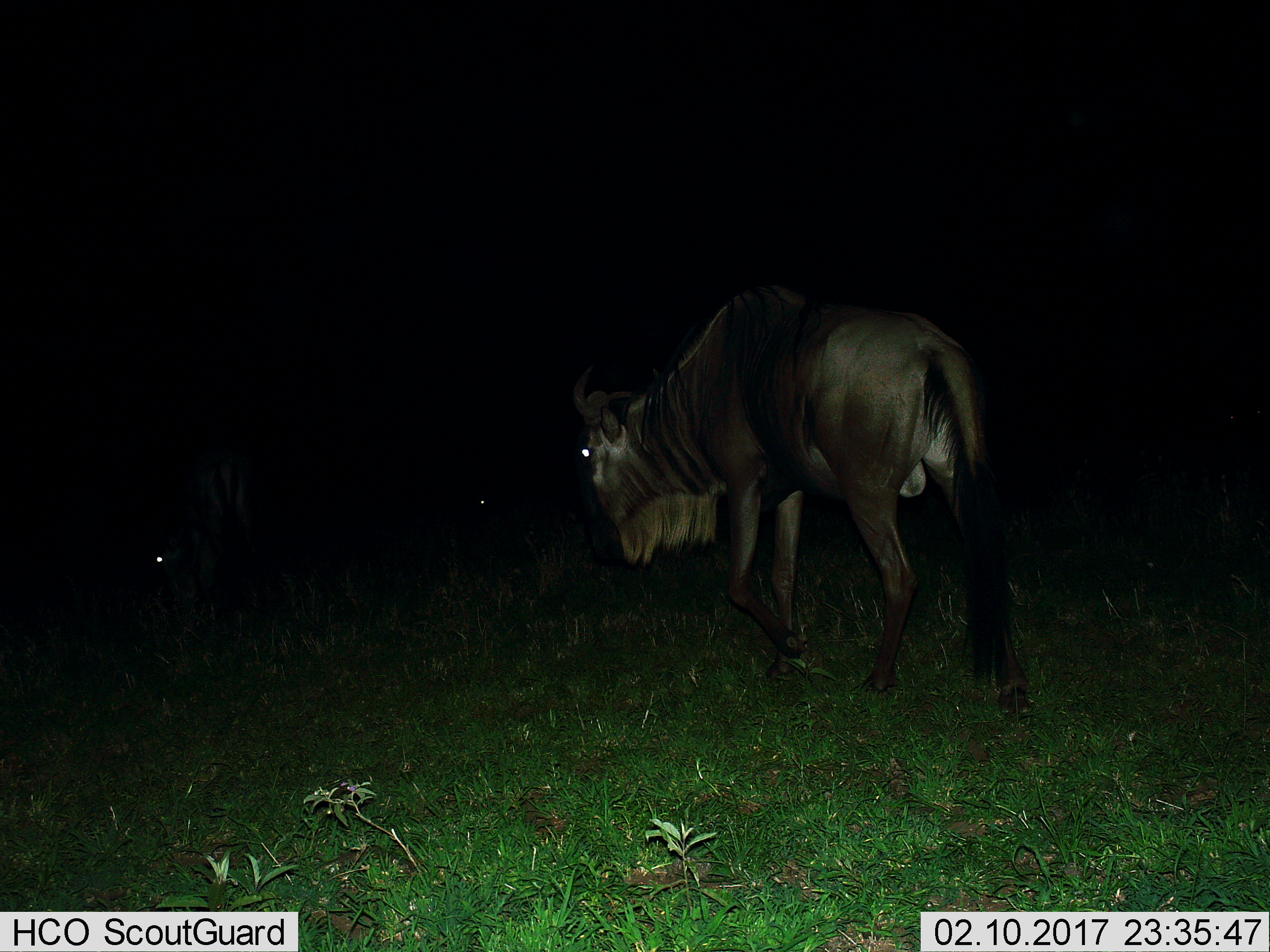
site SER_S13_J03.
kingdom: Animalia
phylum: Chordata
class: Mammalia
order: Artiodactyla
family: Bovidae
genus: Connochaetes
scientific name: Connochaetes taurinus taurinus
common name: blue wildebeest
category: wildebeestblue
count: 3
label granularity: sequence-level